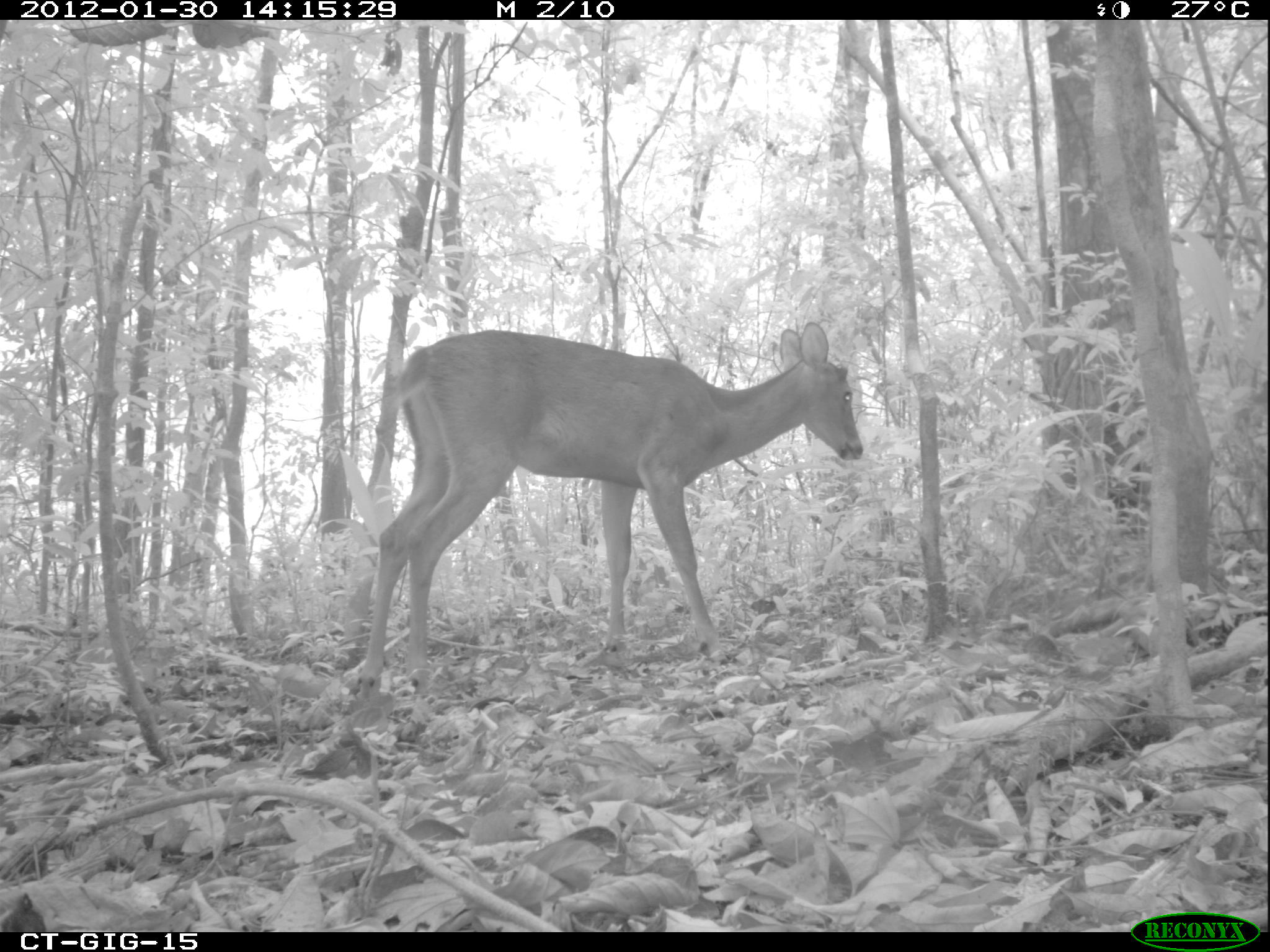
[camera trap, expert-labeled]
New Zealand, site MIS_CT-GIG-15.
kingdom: Animalia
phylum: Chordata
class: Mammalia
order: Artiodactyla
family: Cervidae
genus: Odocoileus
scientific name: Odocoileus virginianus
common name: white-tailed deer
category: white tailed deer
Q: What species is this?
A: White tailed deer (white-tailed deer) (Odocoileus virginianus).